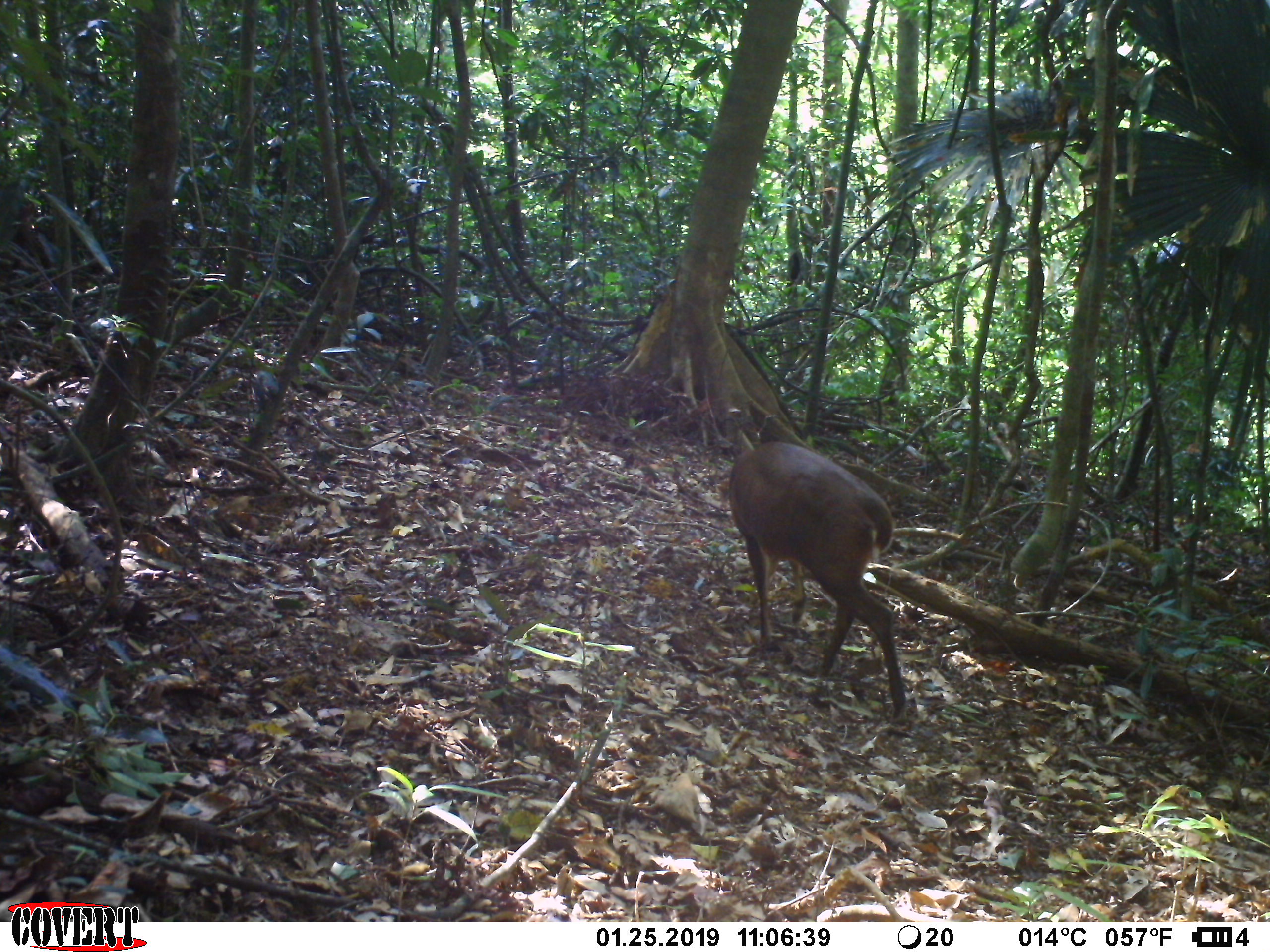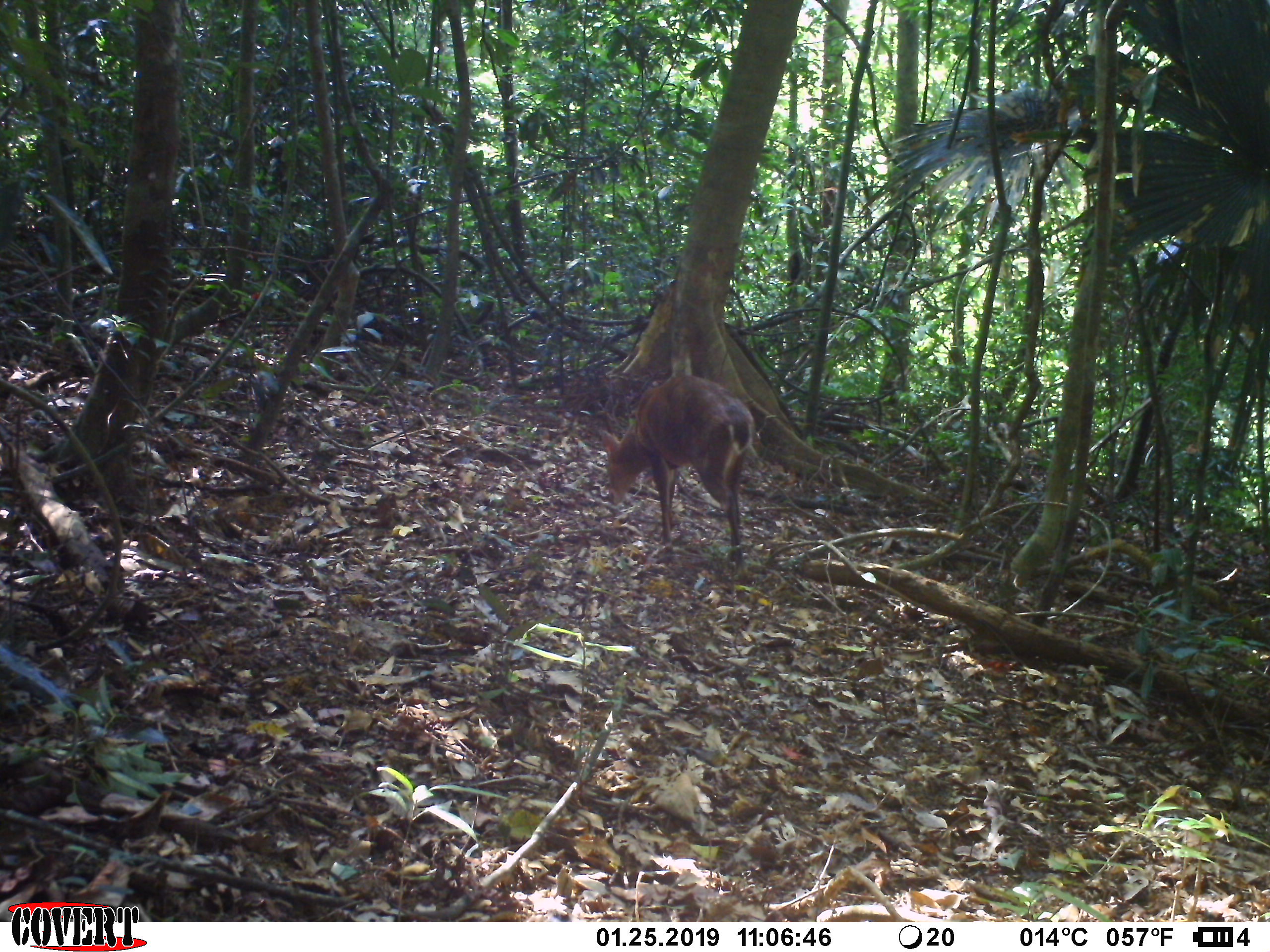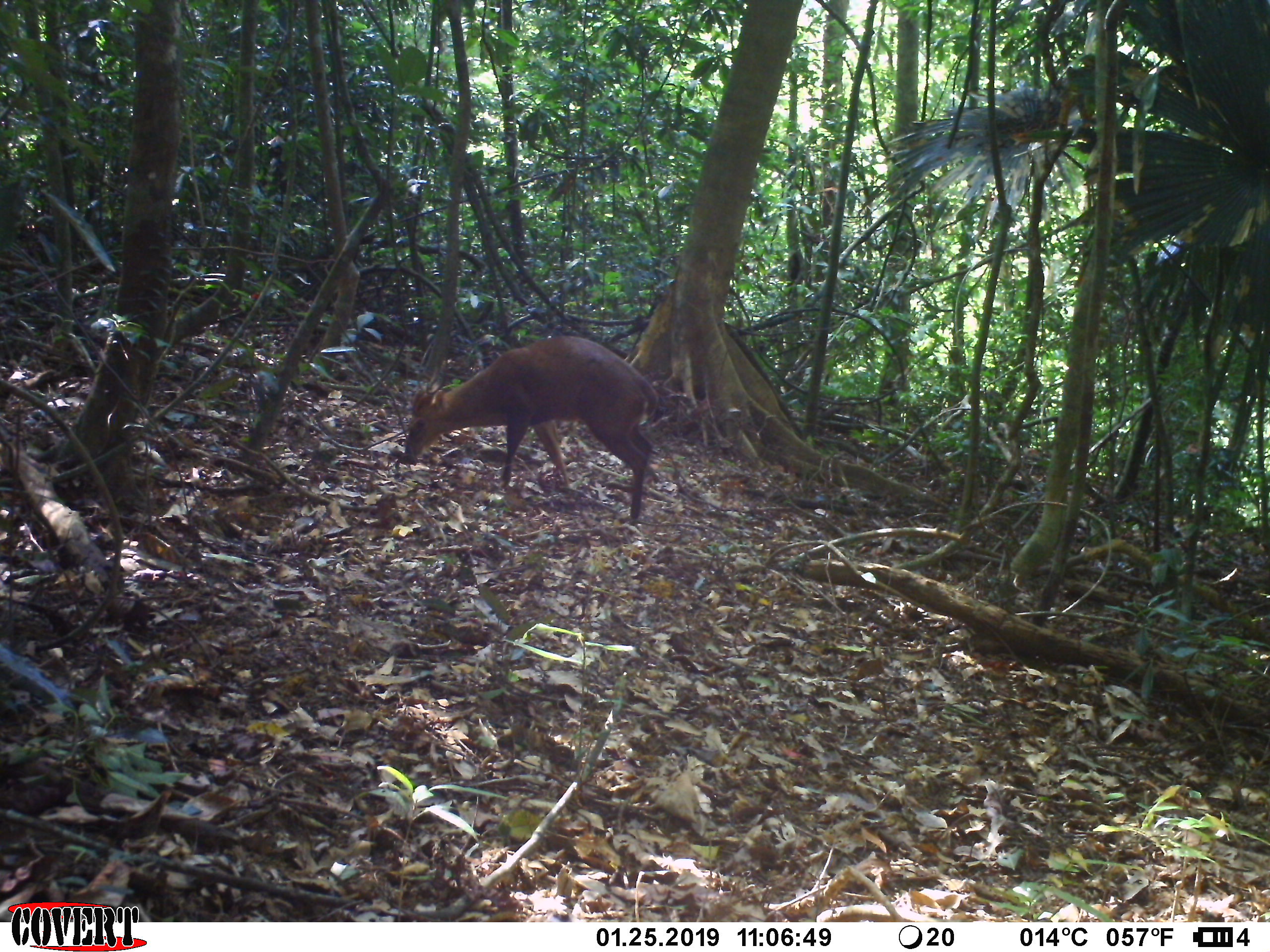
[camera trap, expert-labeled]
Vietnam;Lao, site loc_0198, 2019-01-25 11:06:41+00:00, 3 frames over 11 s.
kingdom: Animalia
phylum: Chordata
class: Mammalia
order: Artiodactyla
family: Cervidae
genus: Muntiacus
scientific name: Muntiacus vuquangensis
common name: large-antlered muntjac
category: large antlered muntjac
Large antlered muntjac (large-antlered muntjac) (Muntiacus vuquangensis). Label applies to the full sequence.